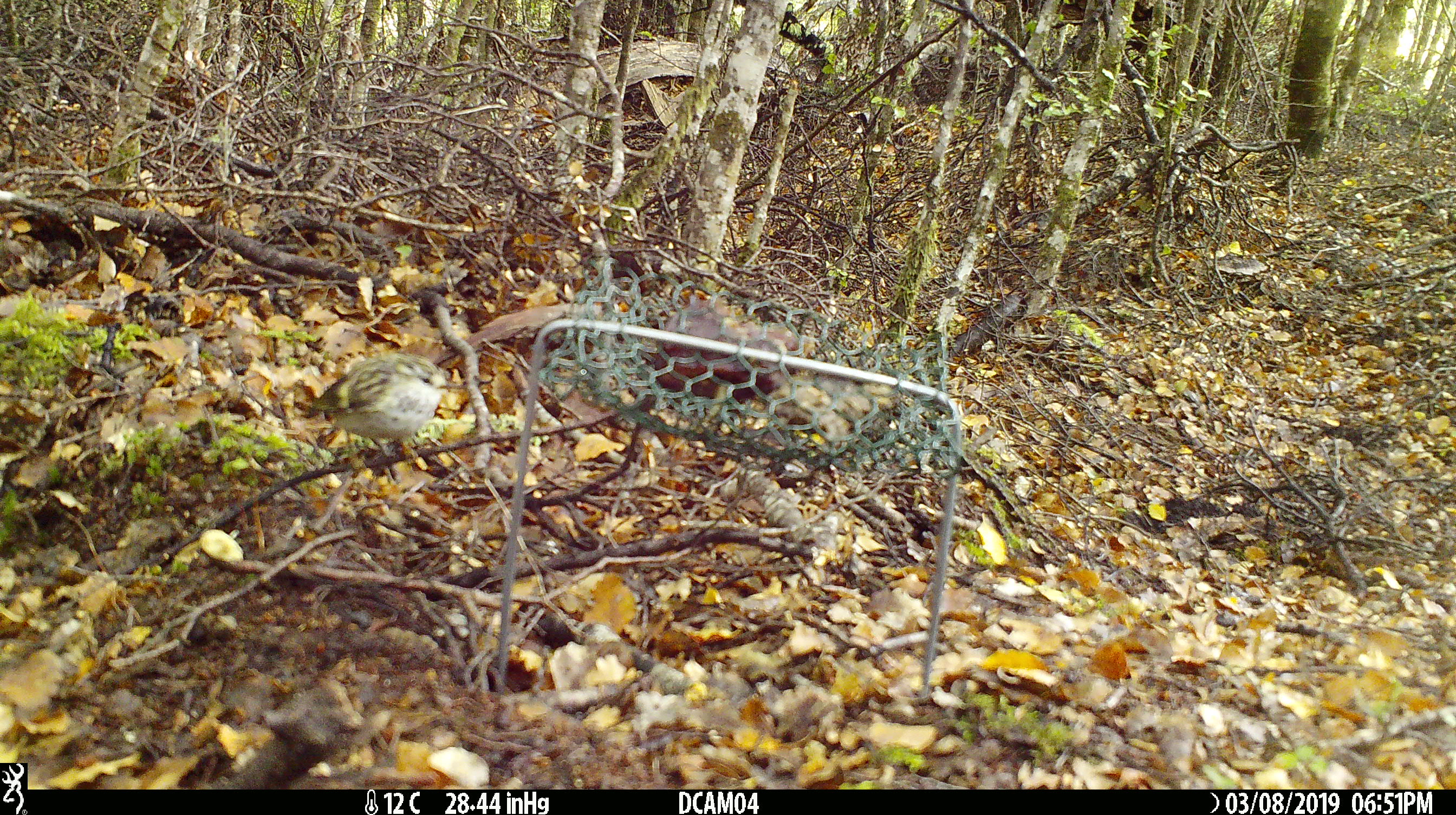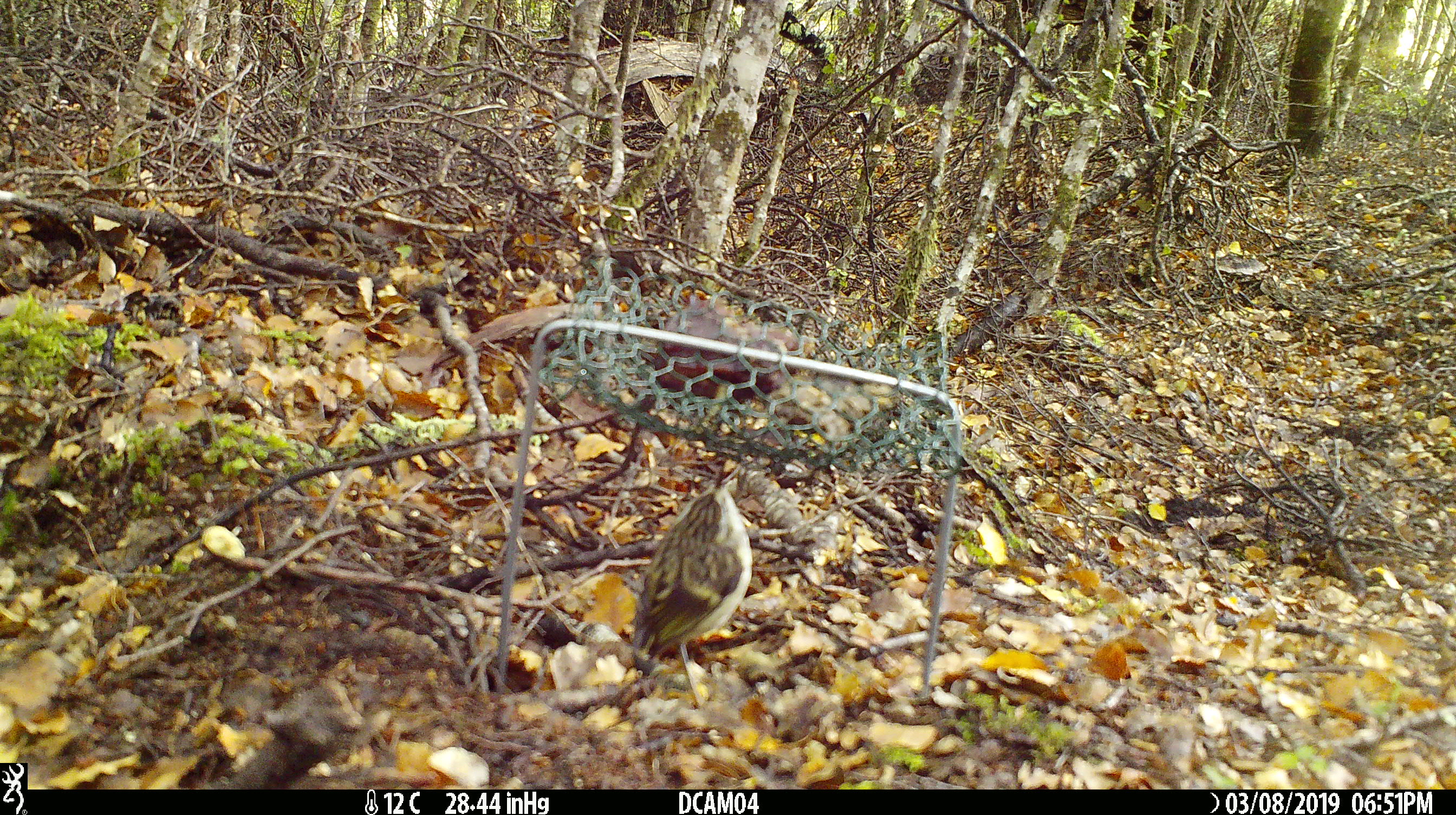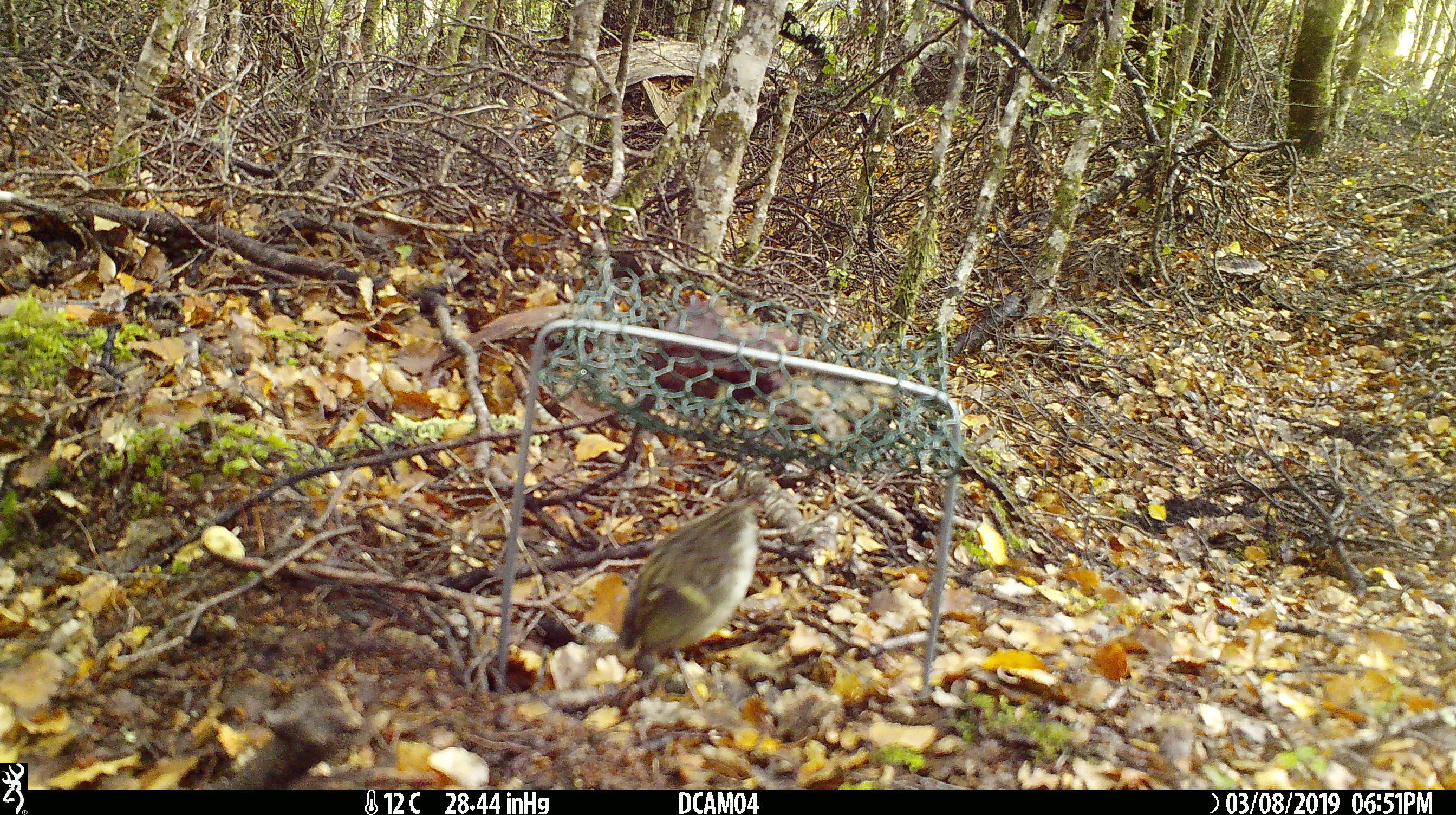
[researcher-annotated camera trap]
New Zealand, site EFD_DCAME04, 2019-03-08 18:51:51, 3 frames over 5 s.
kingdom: Animalia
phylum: Chordata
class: Aves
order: Passeriformes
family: Acanthisittidae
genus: Acanthisitta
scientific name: Acanthisitta chloris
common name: rifleman